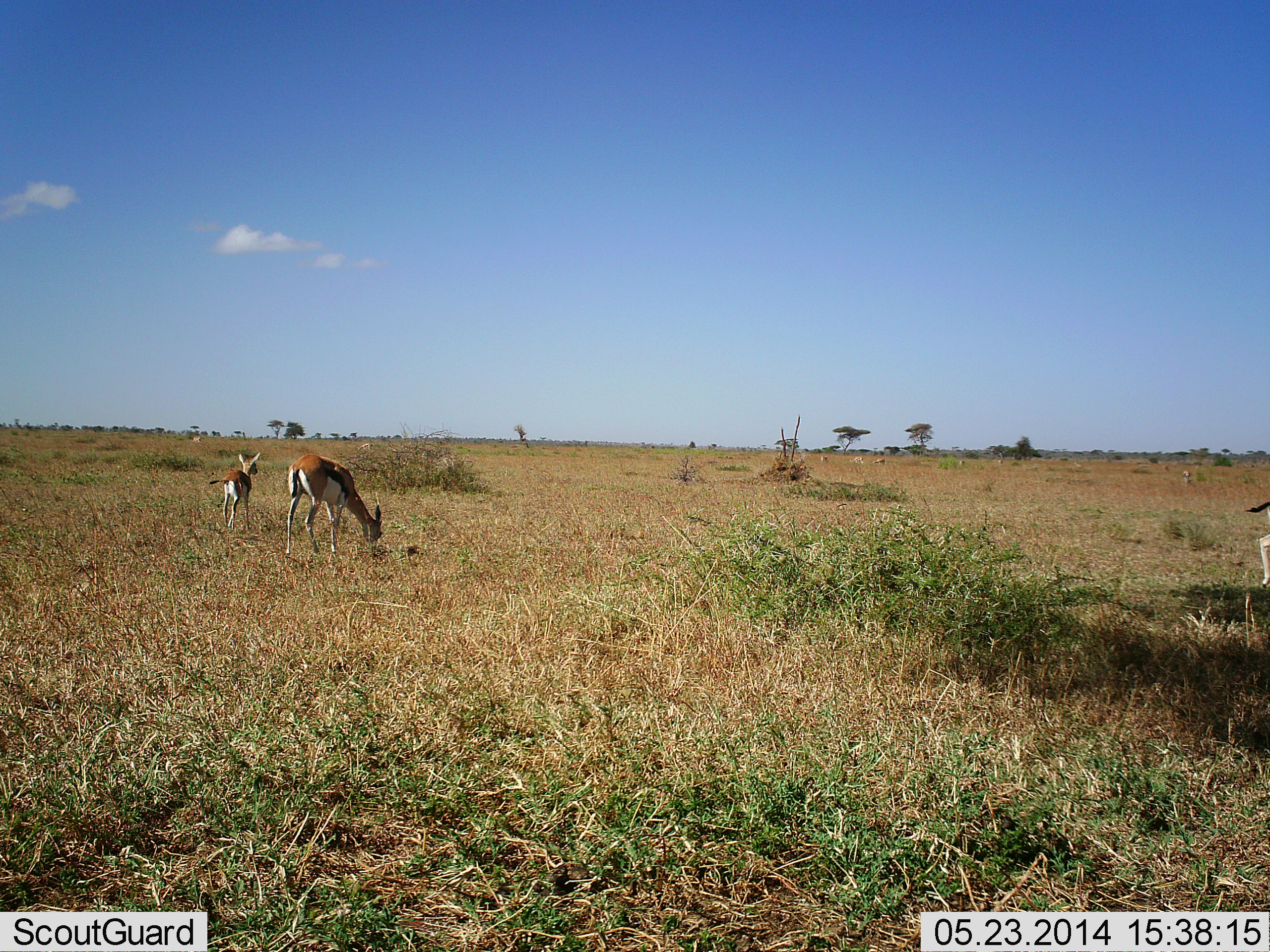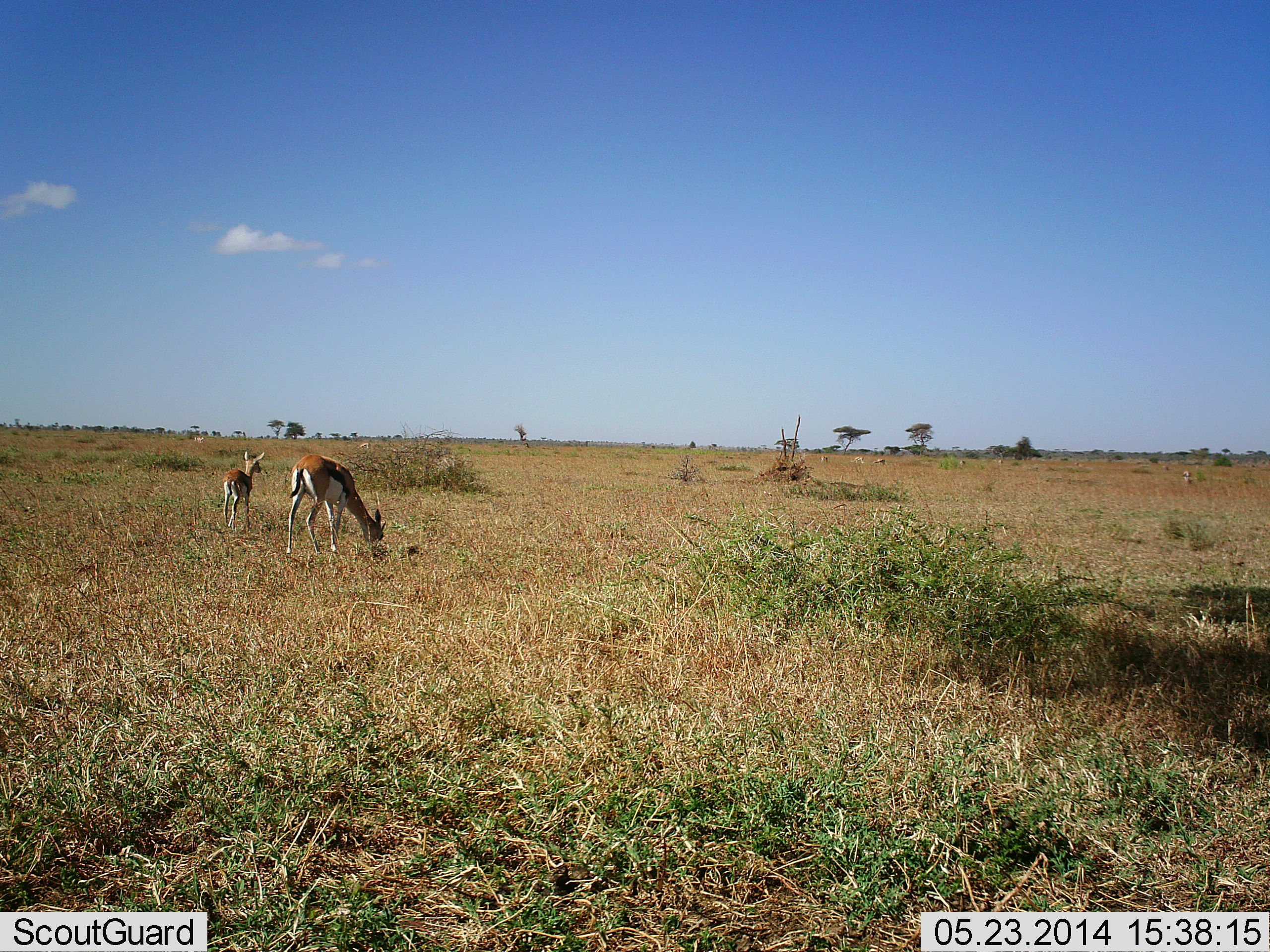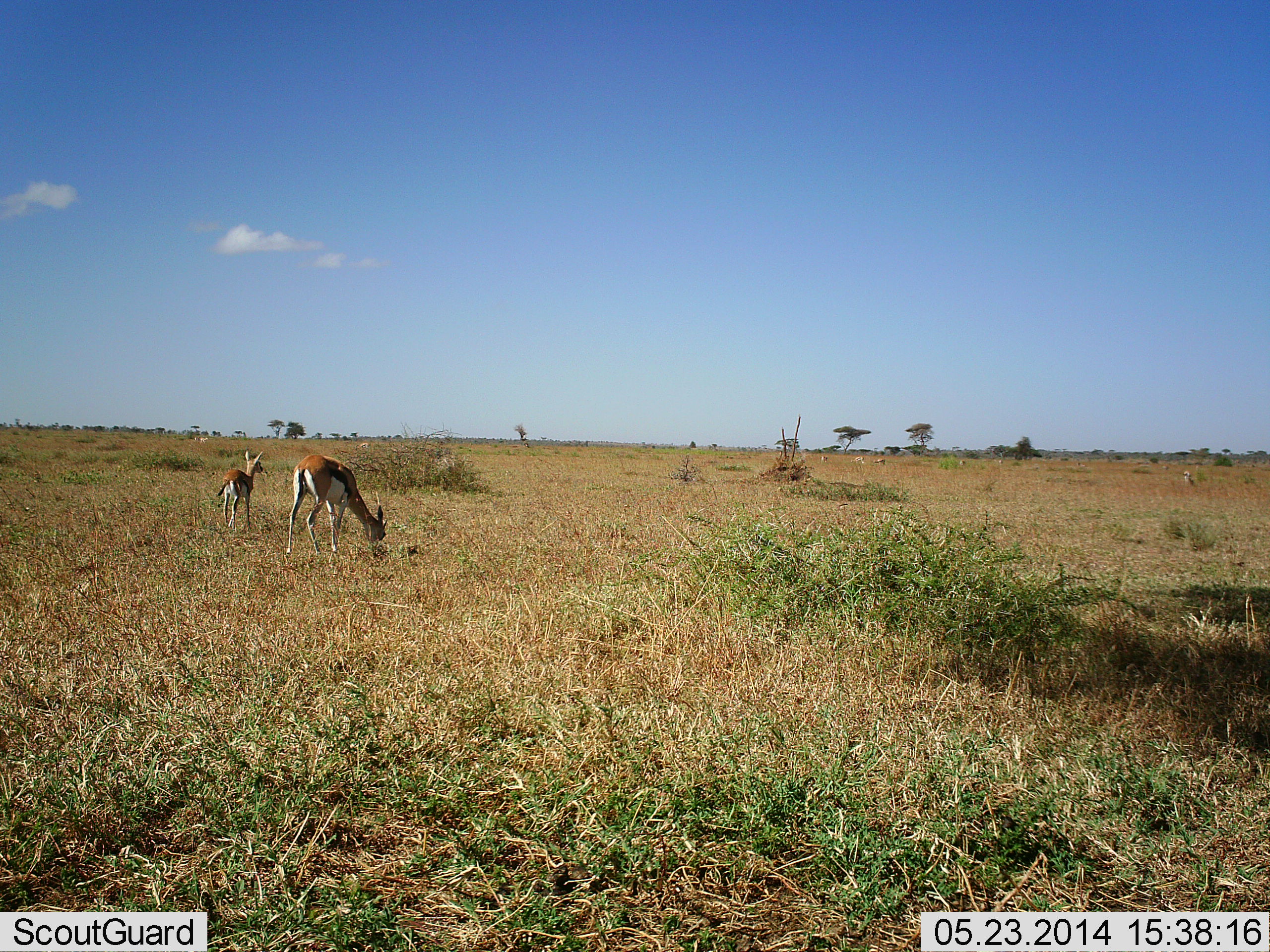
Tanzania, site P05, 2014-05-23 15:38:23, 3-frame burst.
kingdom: Animalia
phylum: Chordata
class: Mammalia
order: Artiodactyla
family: Bovidae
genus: Eudorcas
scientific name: Eudorcas thomsonii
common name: thomson's gazelle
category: gazellethomsons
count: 3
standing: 80%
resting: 0%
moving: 60%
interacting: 0%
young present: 60%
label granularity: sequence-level